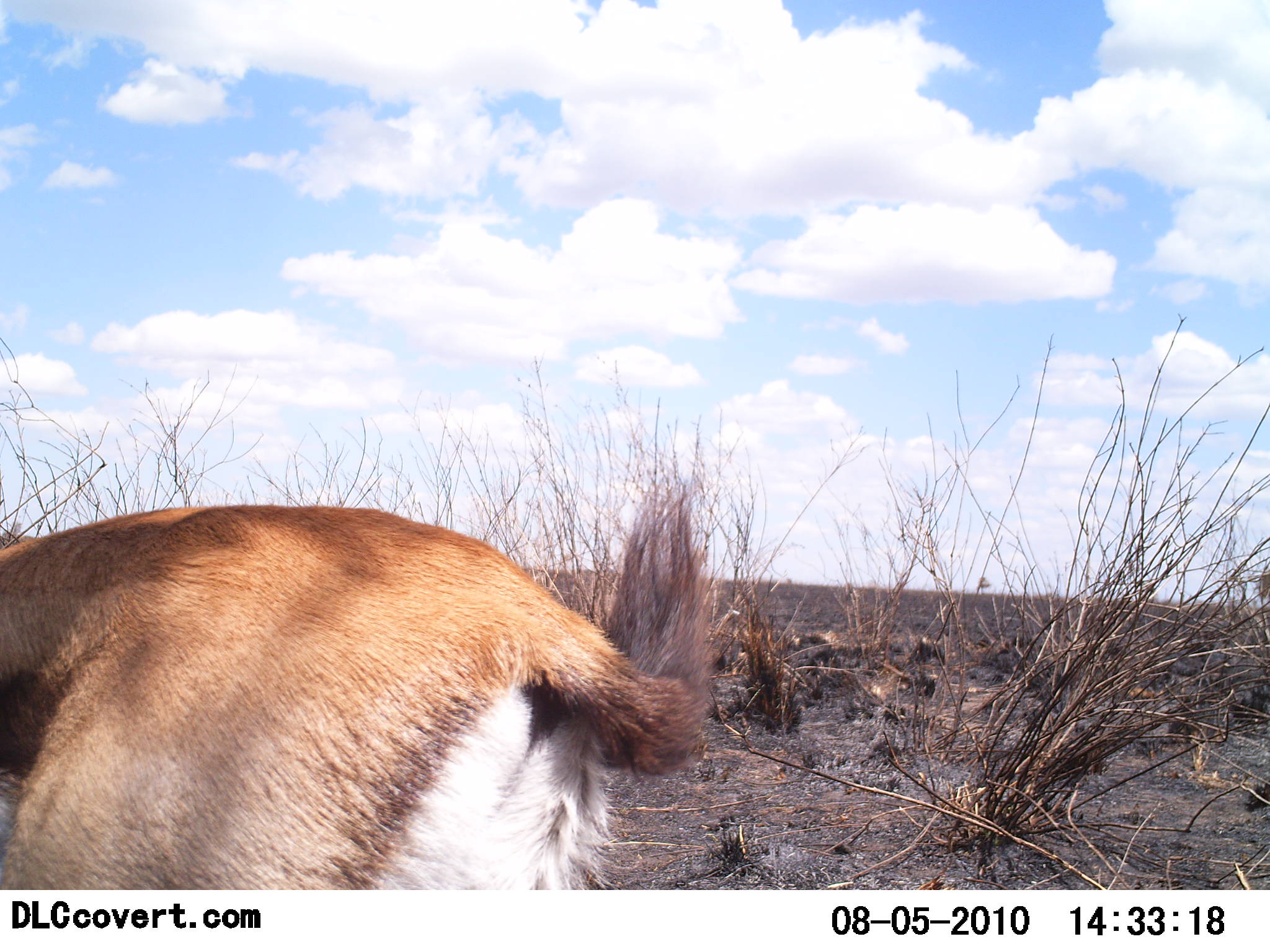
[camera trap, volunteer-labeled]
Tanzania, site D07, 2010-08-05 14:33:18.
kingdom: Animalia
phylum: Chordata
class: Mammalia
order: Artiodactyla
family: Bovidae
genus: Eudorcas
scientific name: Eudorcas thomsonii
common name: thomson's gazelle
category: gazellethomsons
Gazellethomsons (thomson's gazelle) (Eudorcas thomsonii), count 1. Behavior (volunteer vote fractions): standing 92%, resting 0%, moving 17%, interacting 0%. Young present (vote fraction): 0%. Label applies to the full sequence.